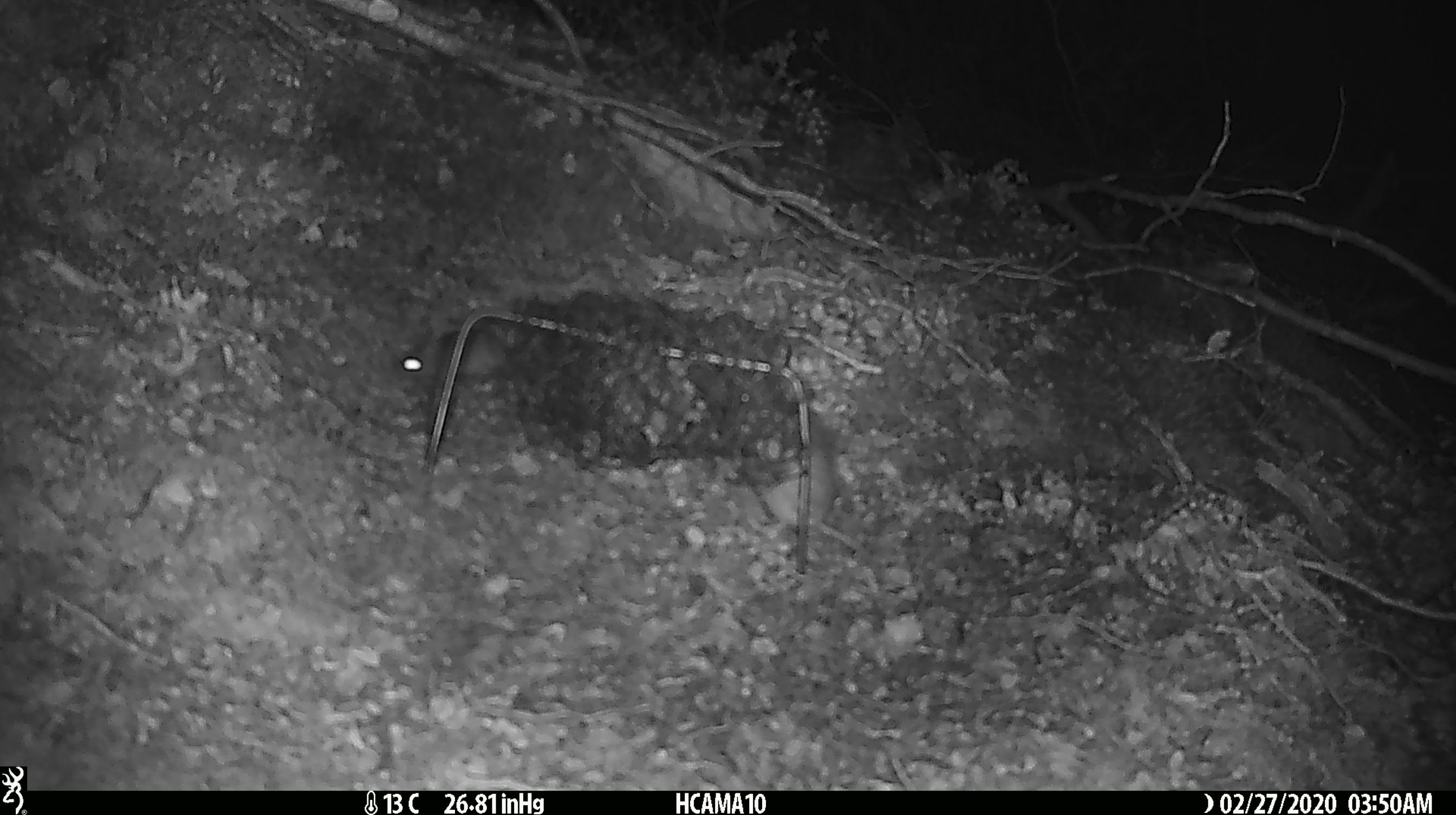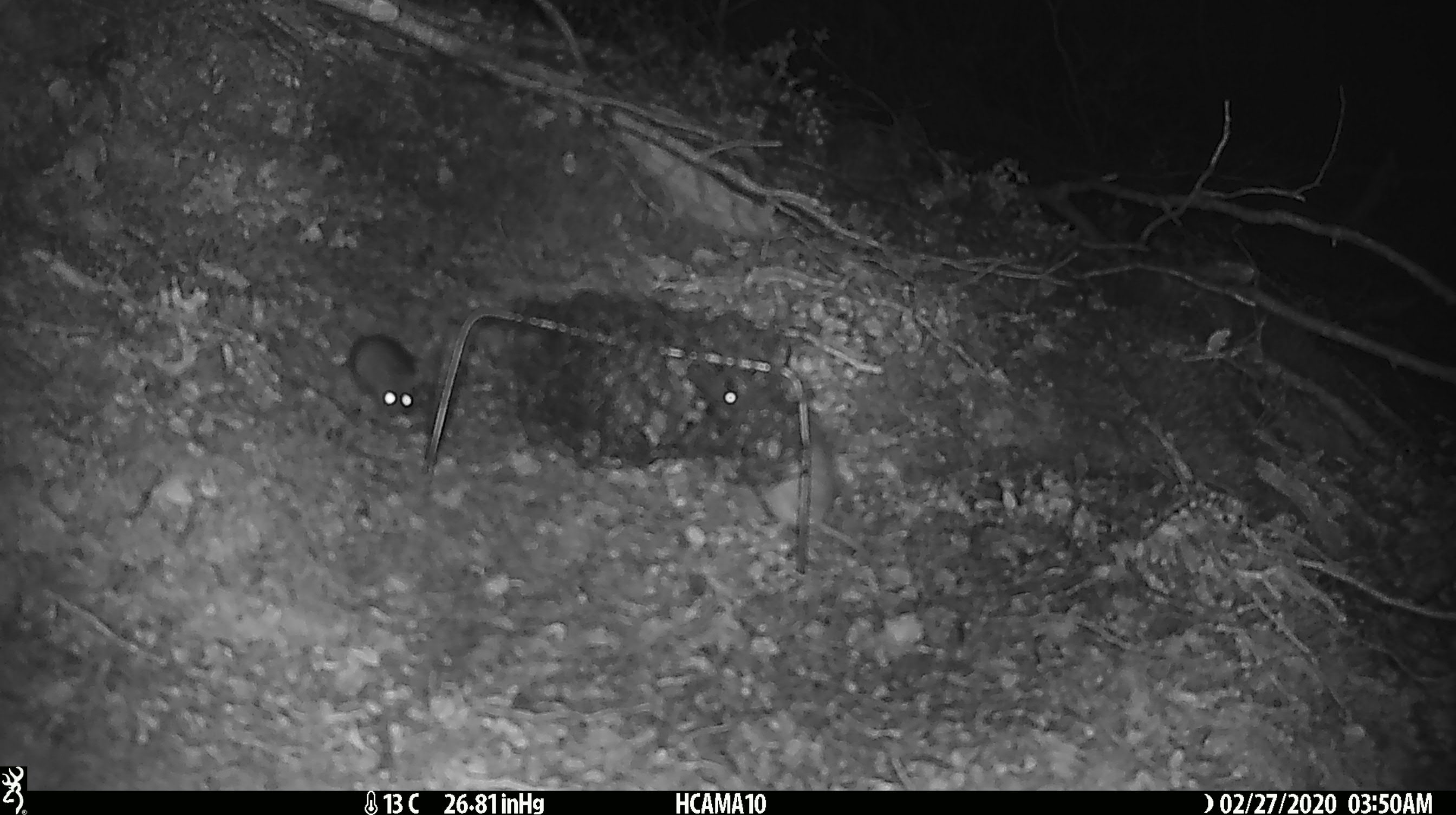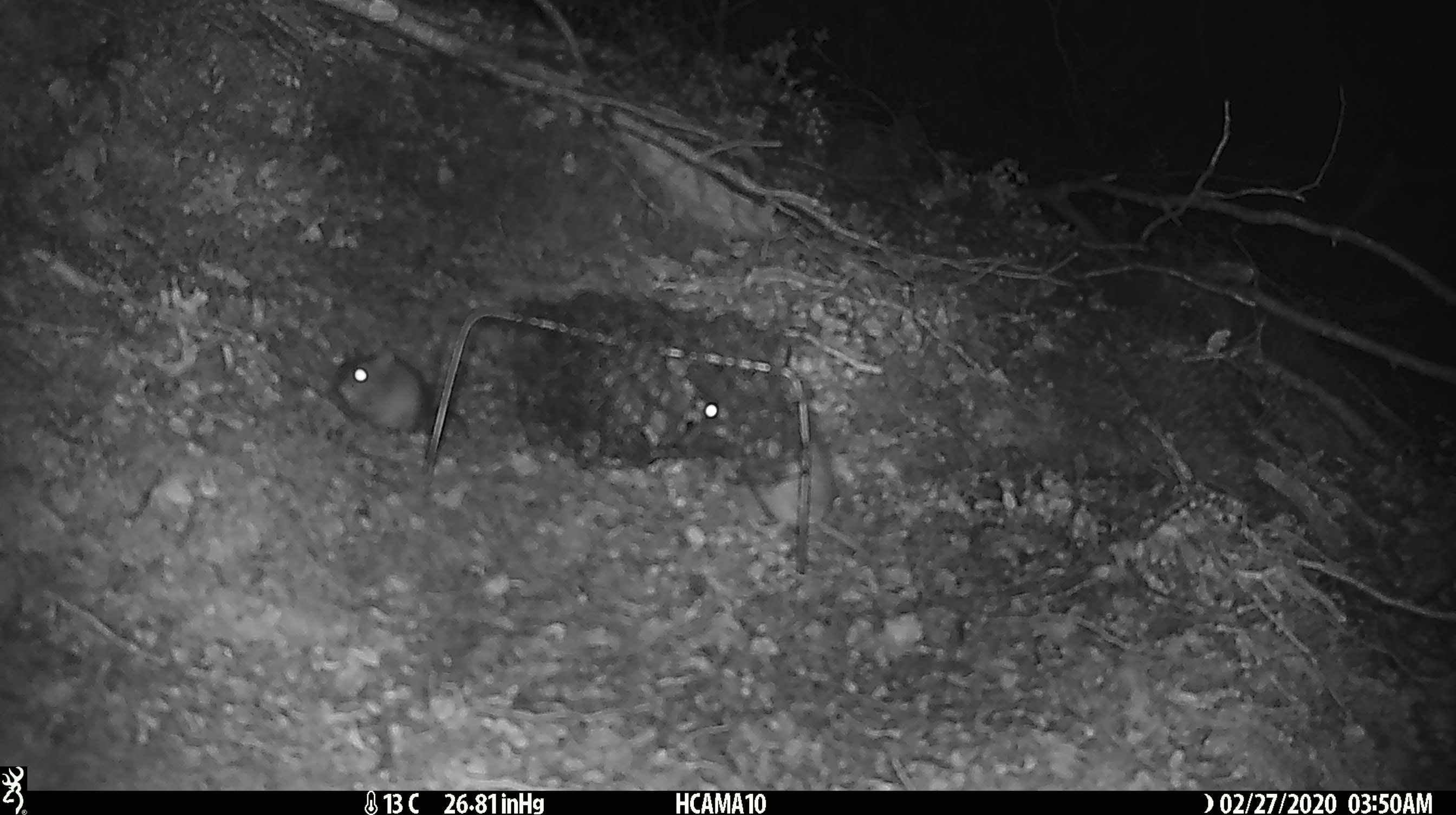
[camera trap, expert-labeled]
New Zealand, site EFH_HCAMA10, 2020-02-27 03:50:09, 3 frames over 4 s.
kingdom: Animalia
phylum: Chordata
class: Mammalia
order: Rodentia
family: Muridae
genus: Mus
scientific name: Mus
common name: mouse